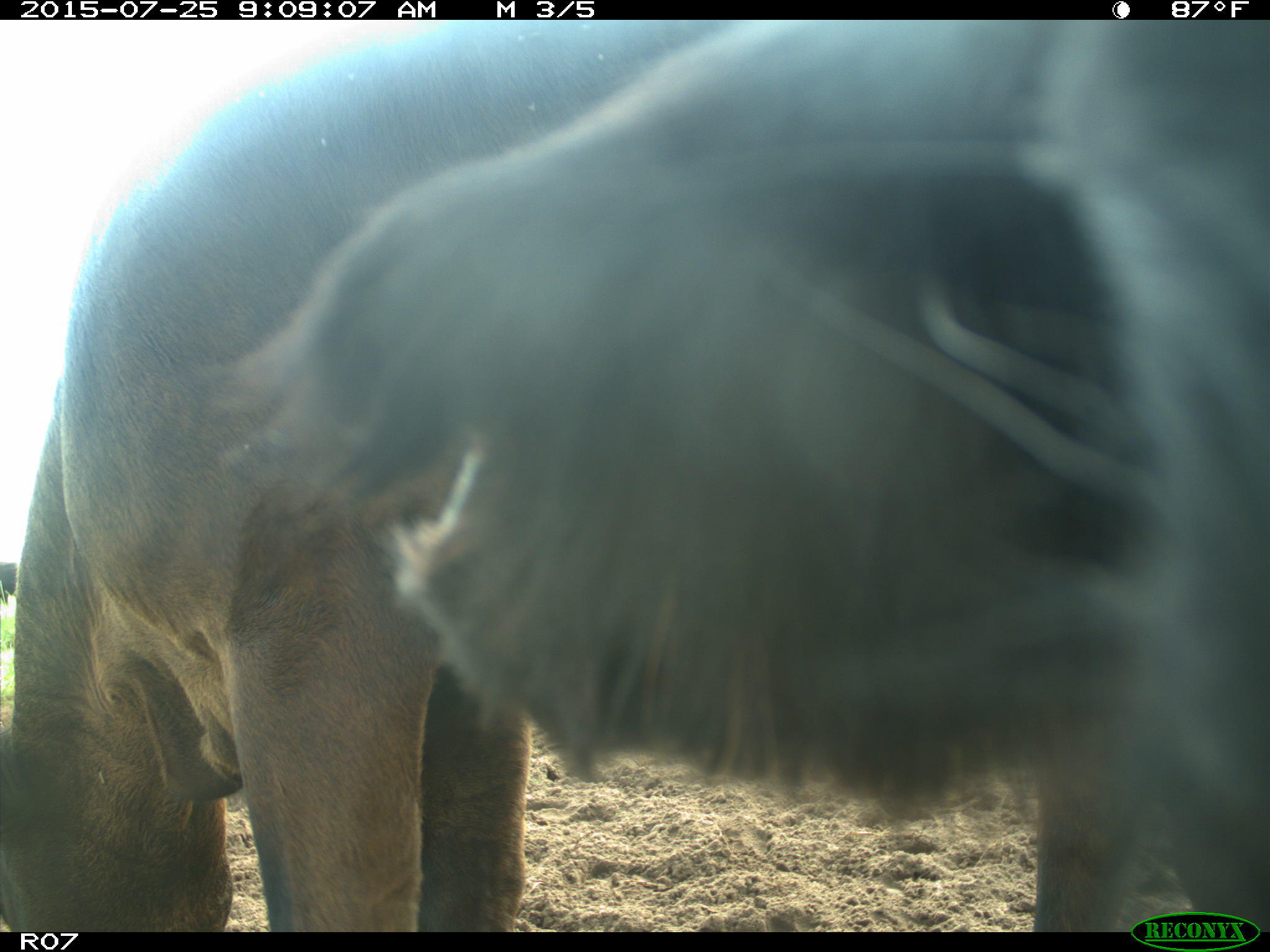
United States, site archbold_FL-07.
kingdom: Animalia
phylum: Chordata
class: Mammalia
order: Artiodactyla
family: Bovidae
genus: Bos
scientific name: Bos taurus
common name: domestic cow